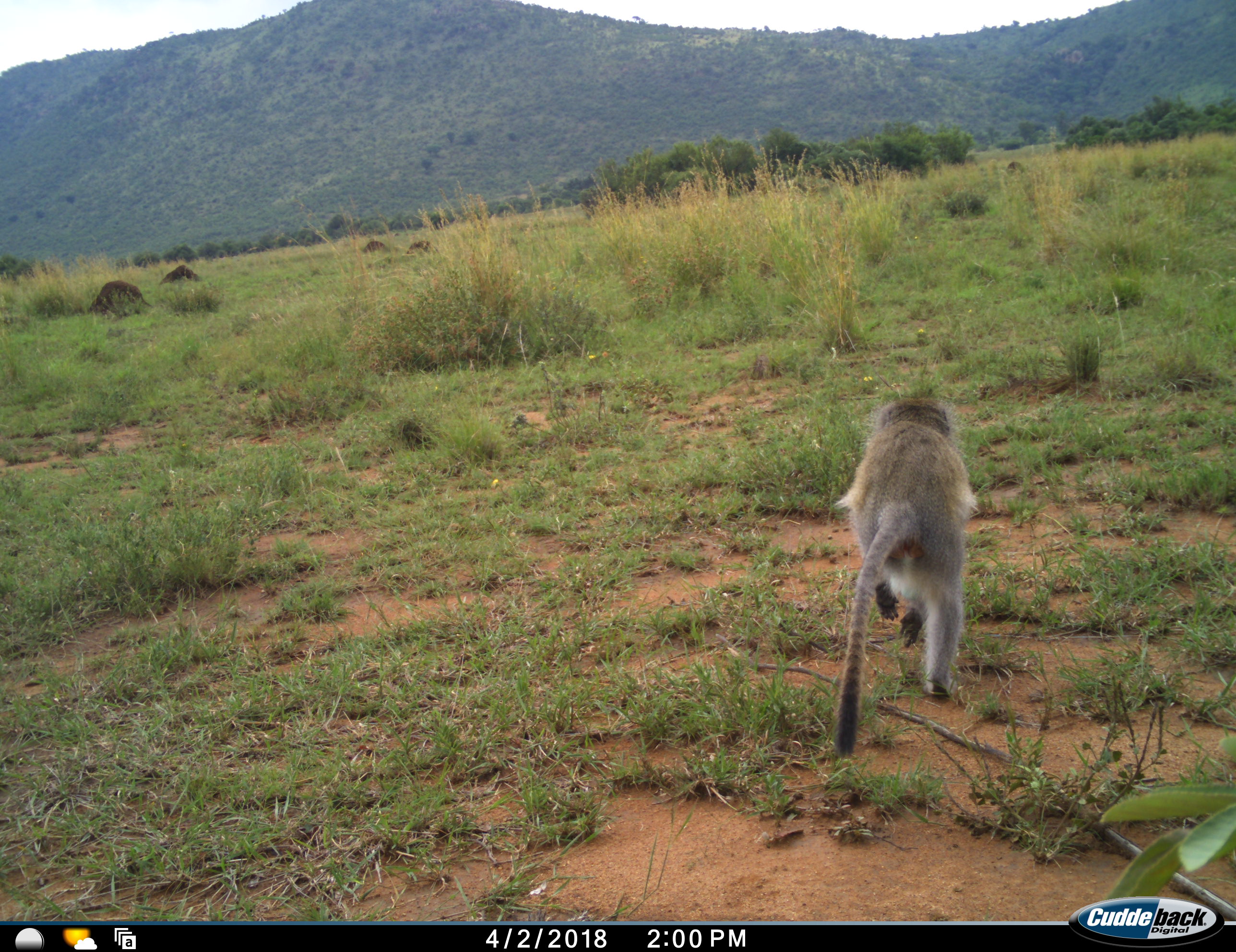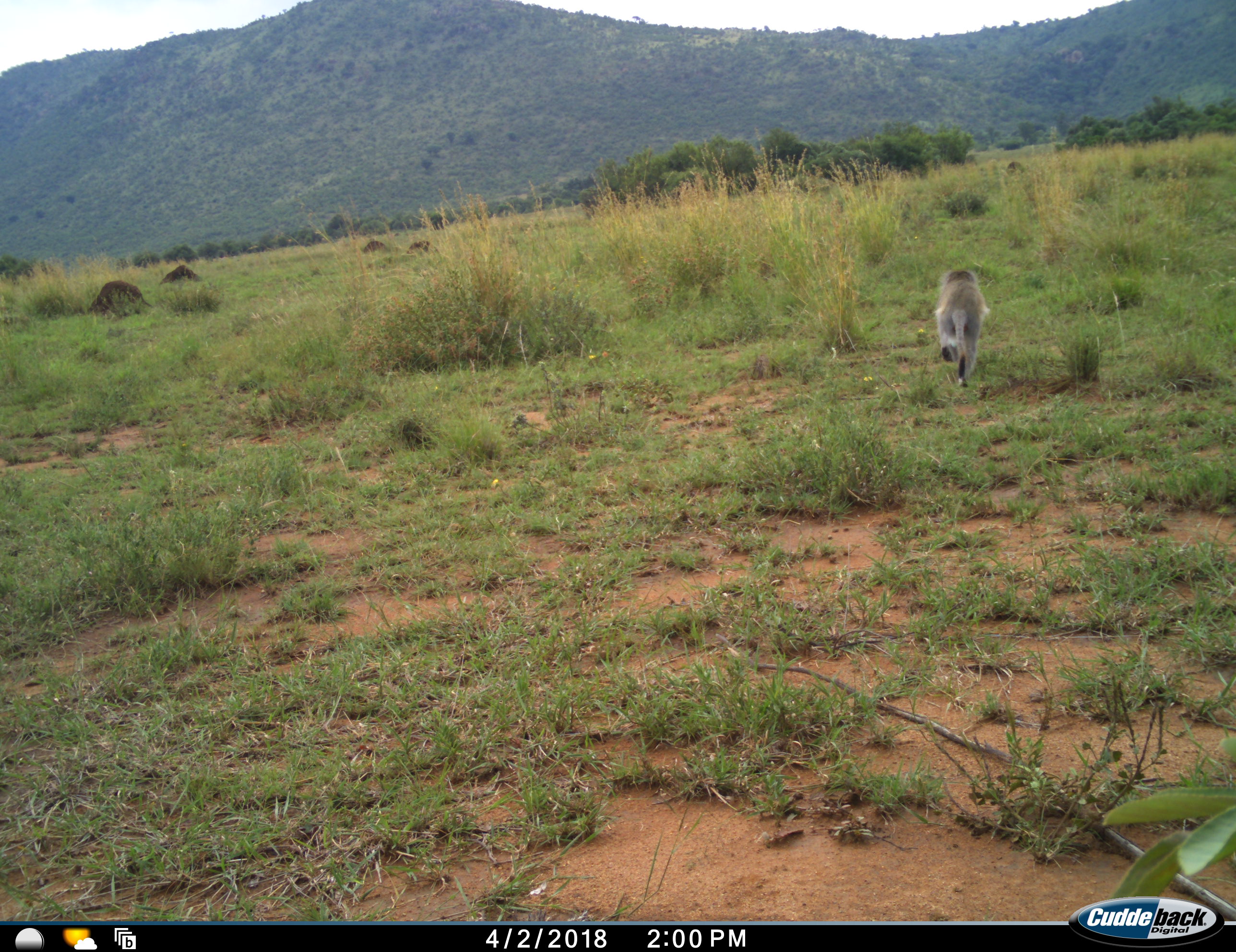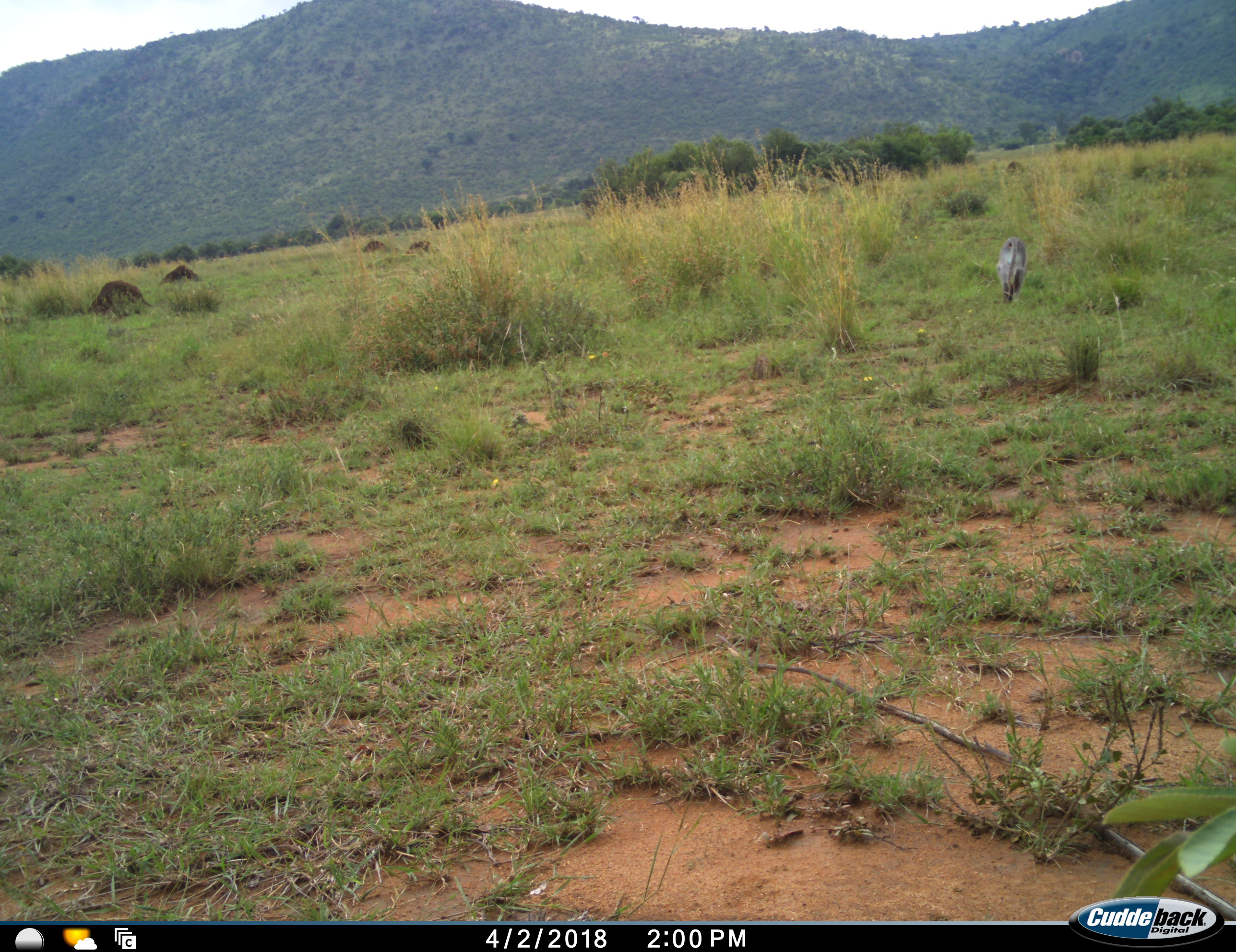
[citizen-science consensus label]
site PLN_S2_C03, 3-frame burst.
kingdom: Animalia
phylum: Chordata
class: Mammalia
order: Primates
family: Cercopithecidae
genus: Chlorocebus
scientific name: Chlorocebus pygerythrus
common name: vervet monkey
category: monkeyvervet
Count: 1.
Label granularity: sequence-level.